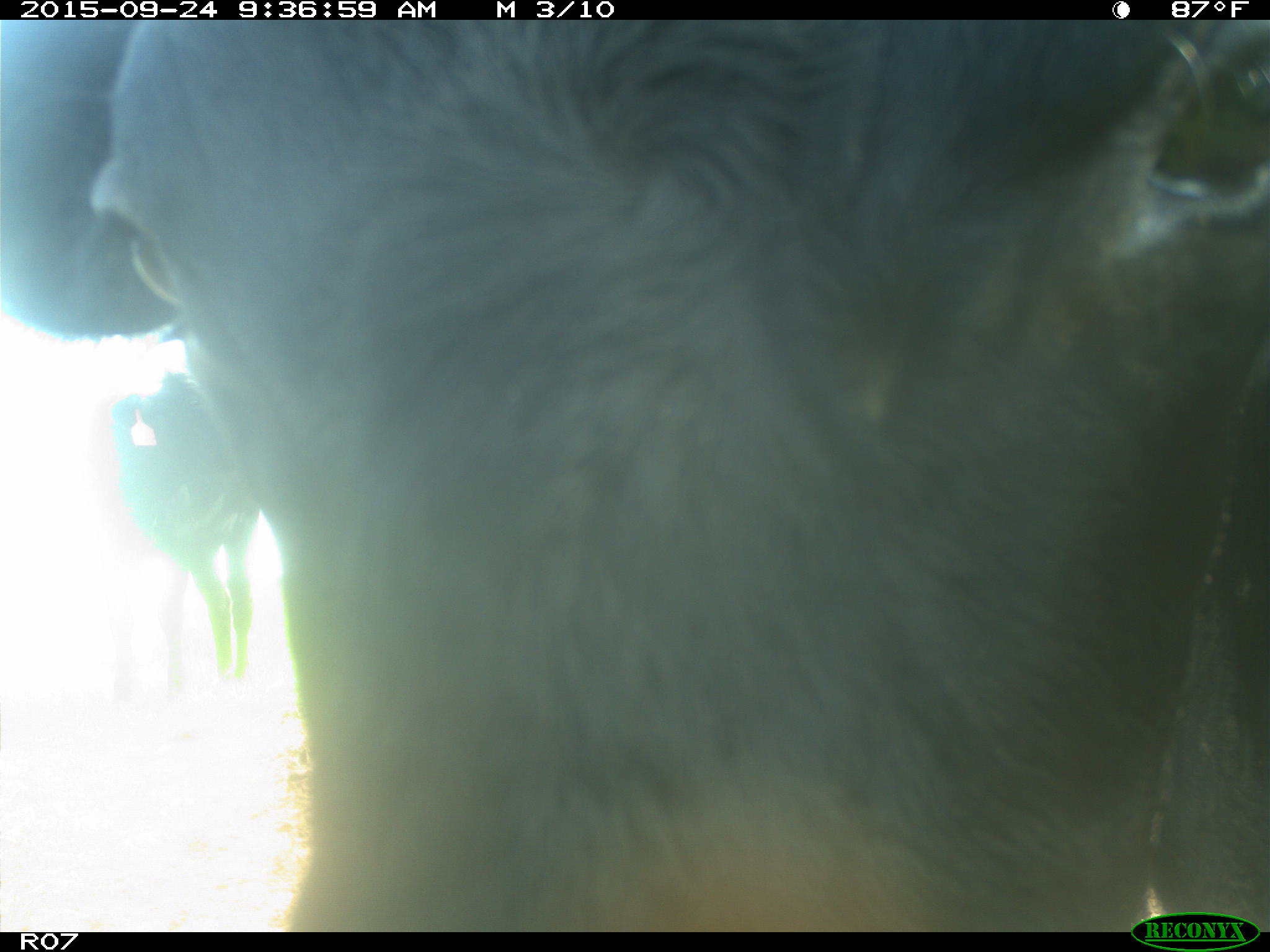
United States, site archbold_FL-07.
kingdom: Animalia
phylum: Chordata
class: Mammalia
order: Artiodactyla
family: Bovidae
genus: Bos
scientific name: Bos taurus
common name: domestic cow